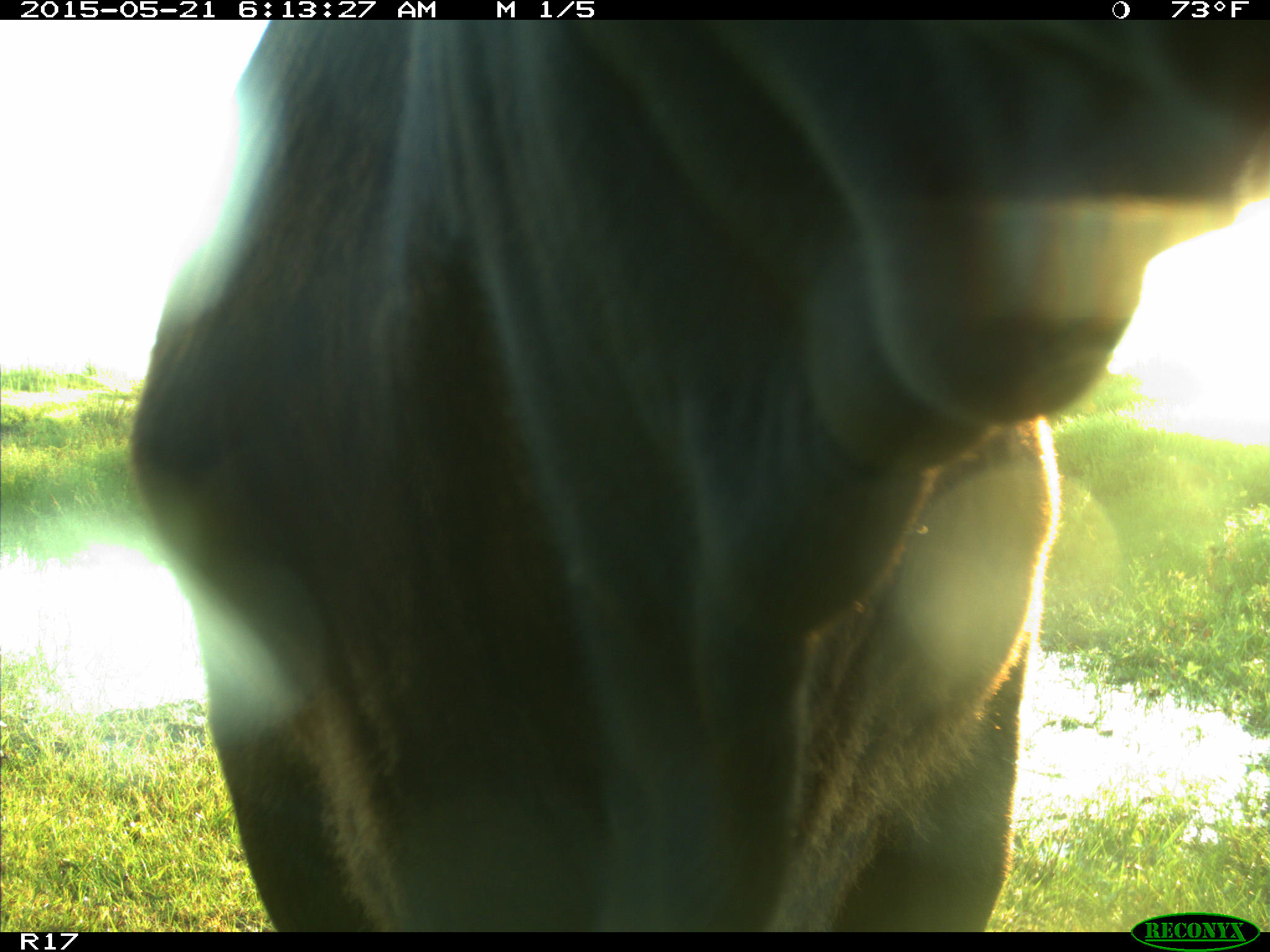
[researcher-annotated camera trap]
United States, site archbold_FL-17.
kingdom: Animalia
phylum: Chordata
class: Mammalia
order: Artiodactyla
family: Bovidae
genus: Bos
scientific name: Bos taurus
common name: domestic cow